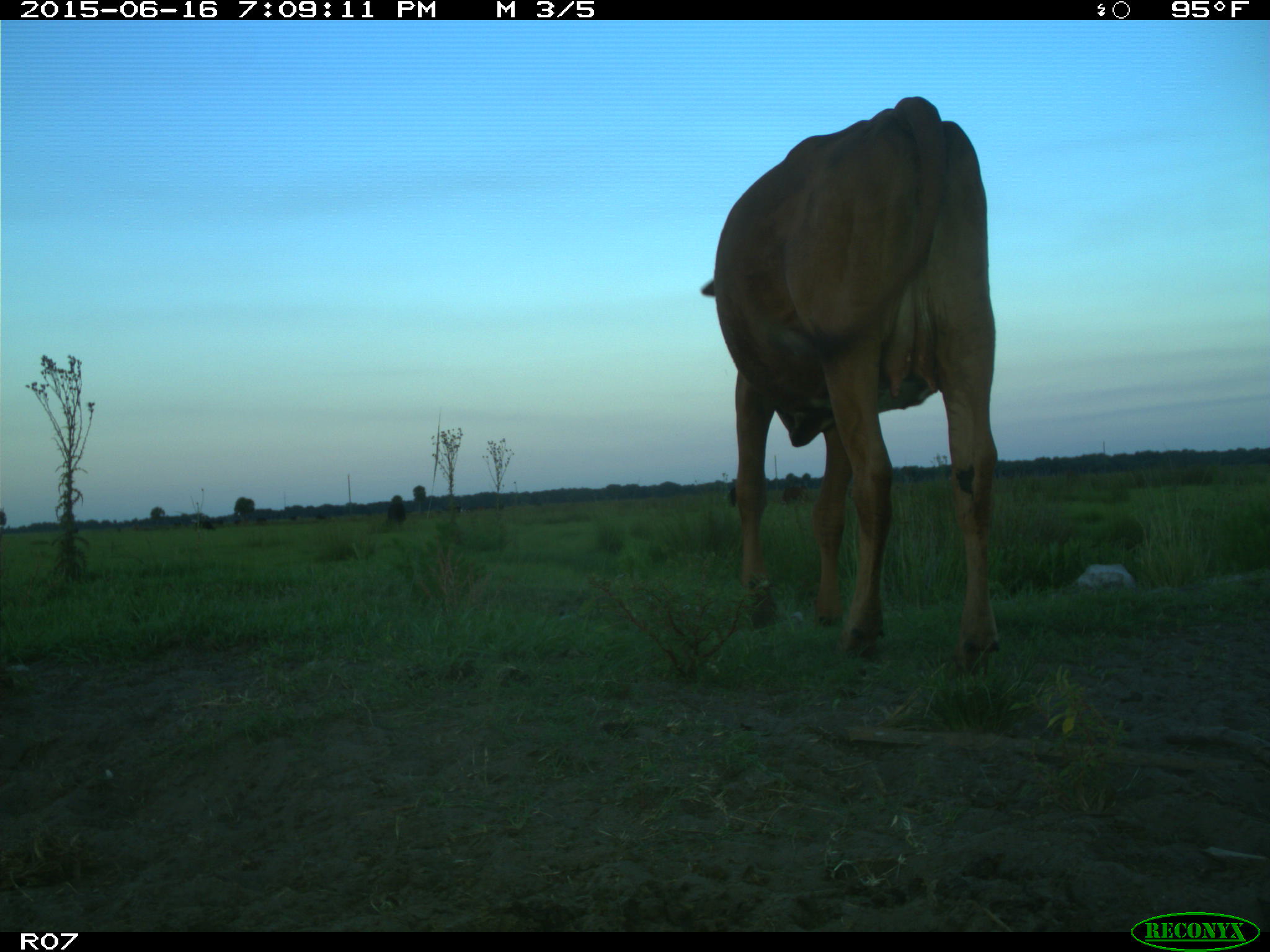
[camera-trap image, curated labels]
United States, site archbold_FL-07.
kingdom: Animalia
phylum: Chordata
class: Mammalia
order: Artiodactyla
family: Bovidae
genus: Bos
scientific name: Bos taurus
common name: domestic cow